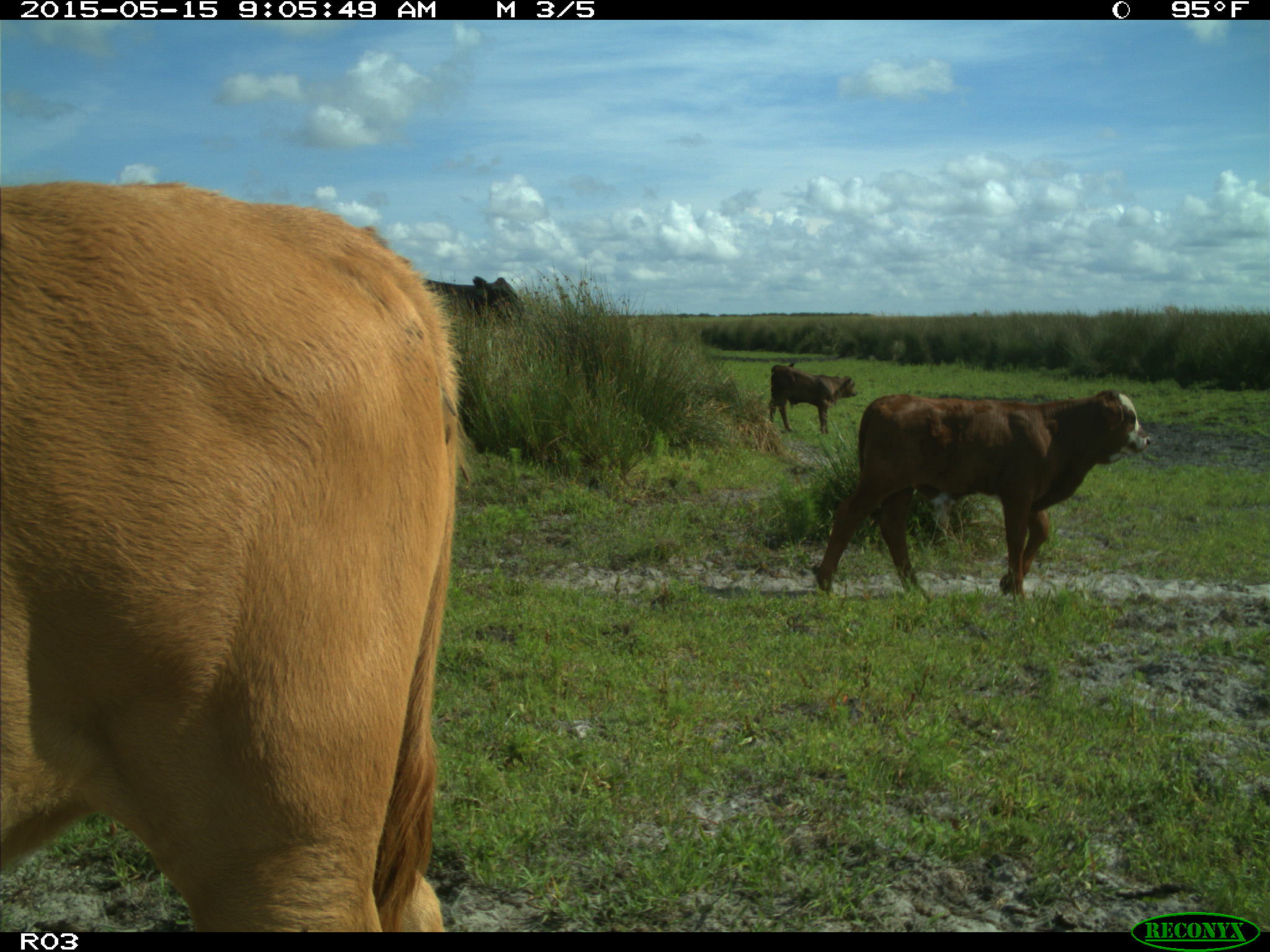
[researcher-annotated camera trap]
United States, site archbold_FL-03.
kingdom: Animalia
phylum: Chordata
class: Mammalia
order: Artiodactyla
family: Bovidae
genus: Bos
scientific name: Bos taurus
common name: domestic cow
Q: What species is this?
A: Bos taurus (domestic cow).